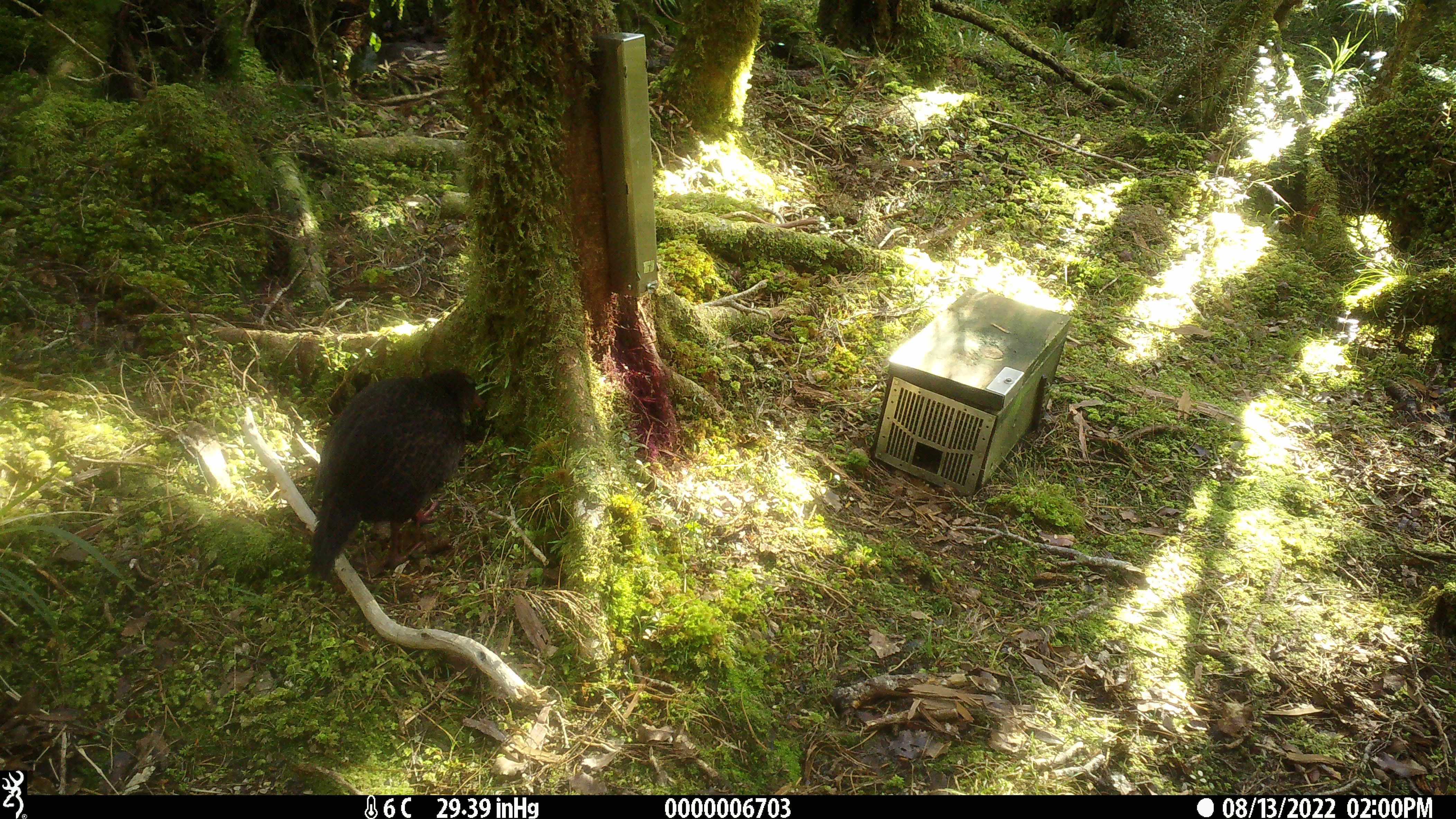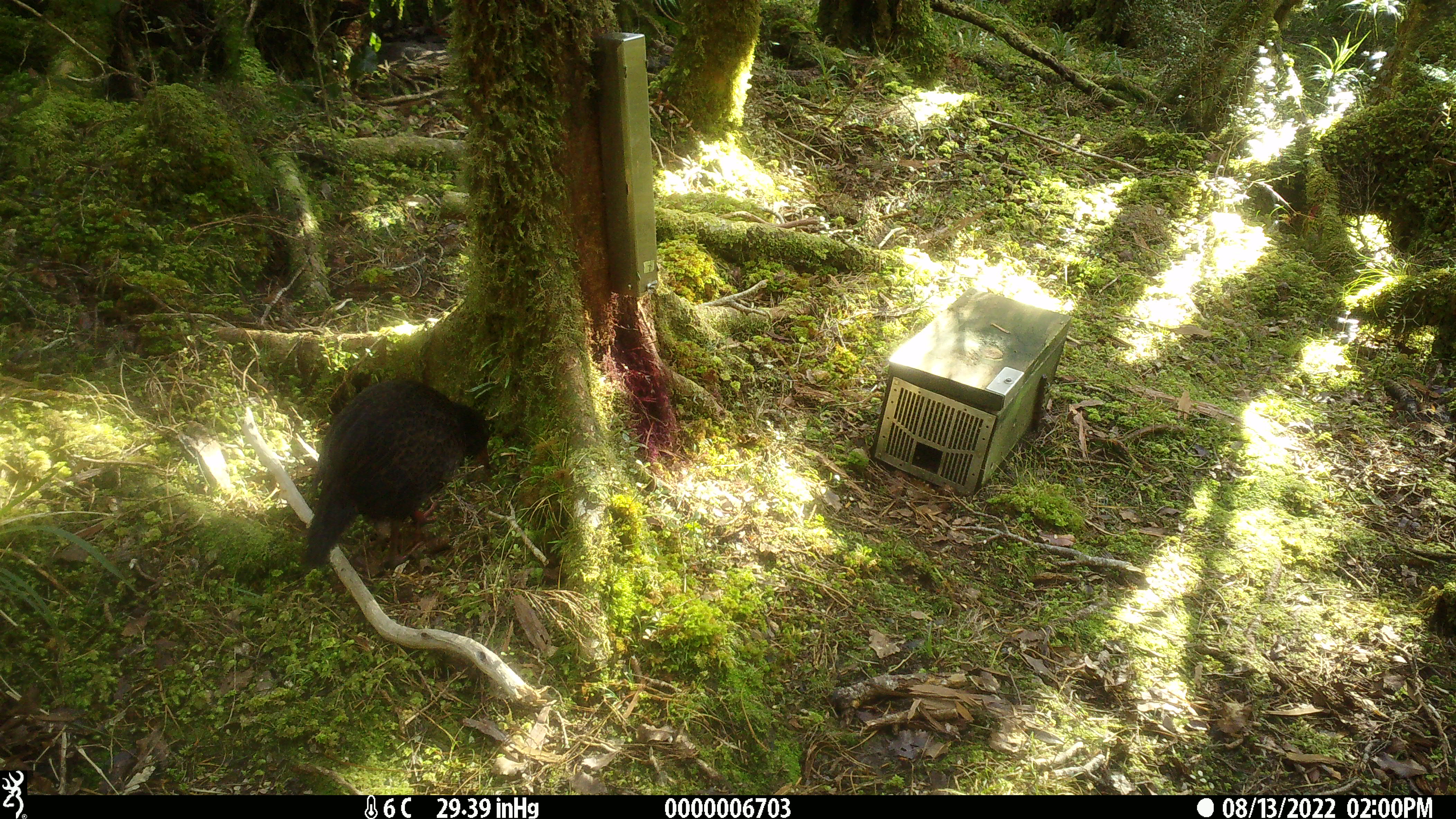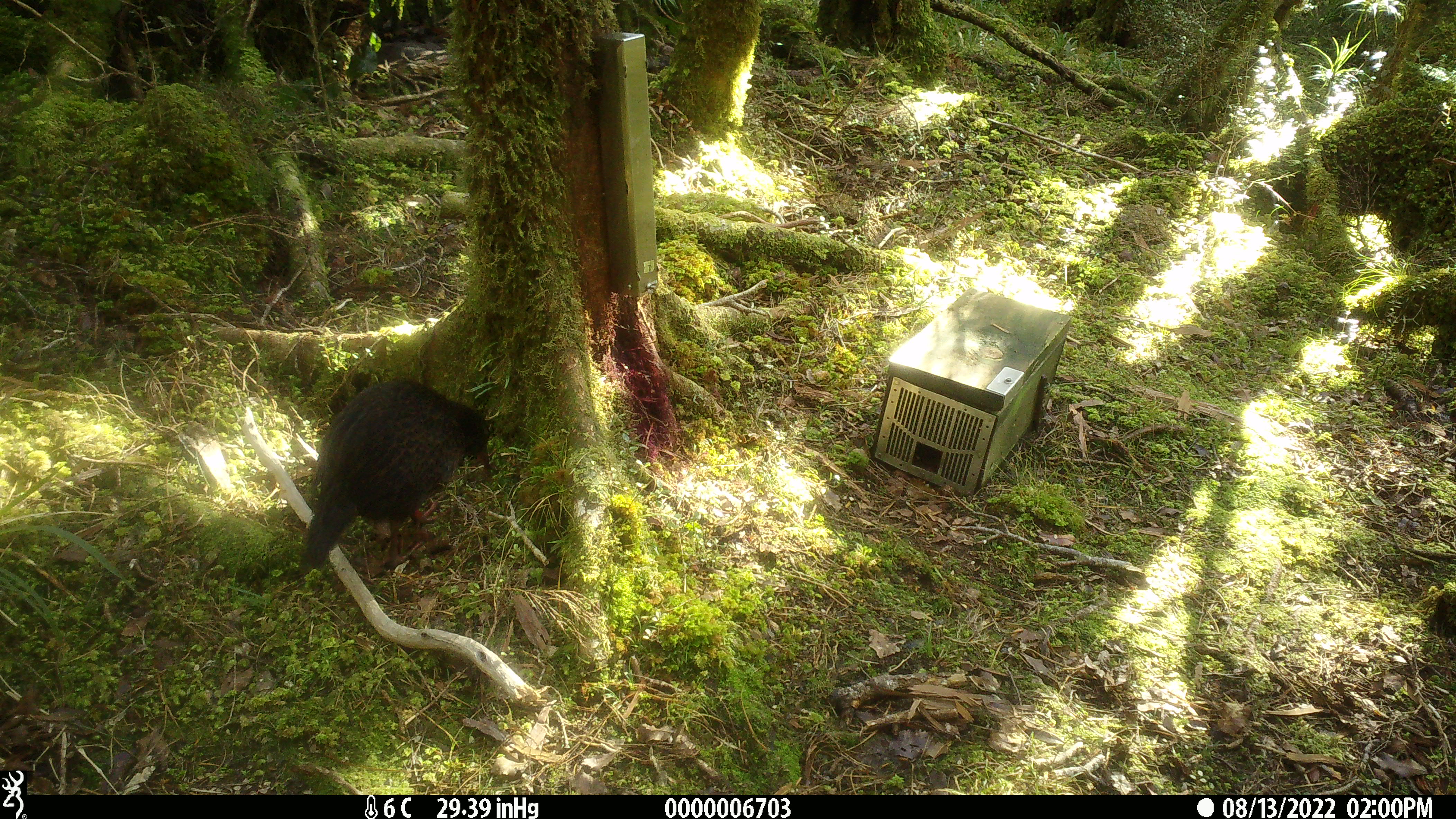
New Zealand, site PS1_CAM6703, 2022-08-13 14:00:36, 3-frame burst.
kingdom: Animalia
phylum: Chordata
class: Aves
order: Gruiformes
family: Rallidae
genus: Gallirallus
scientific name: Gallirallus australis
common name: weka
Weka (Gallirallus australis).